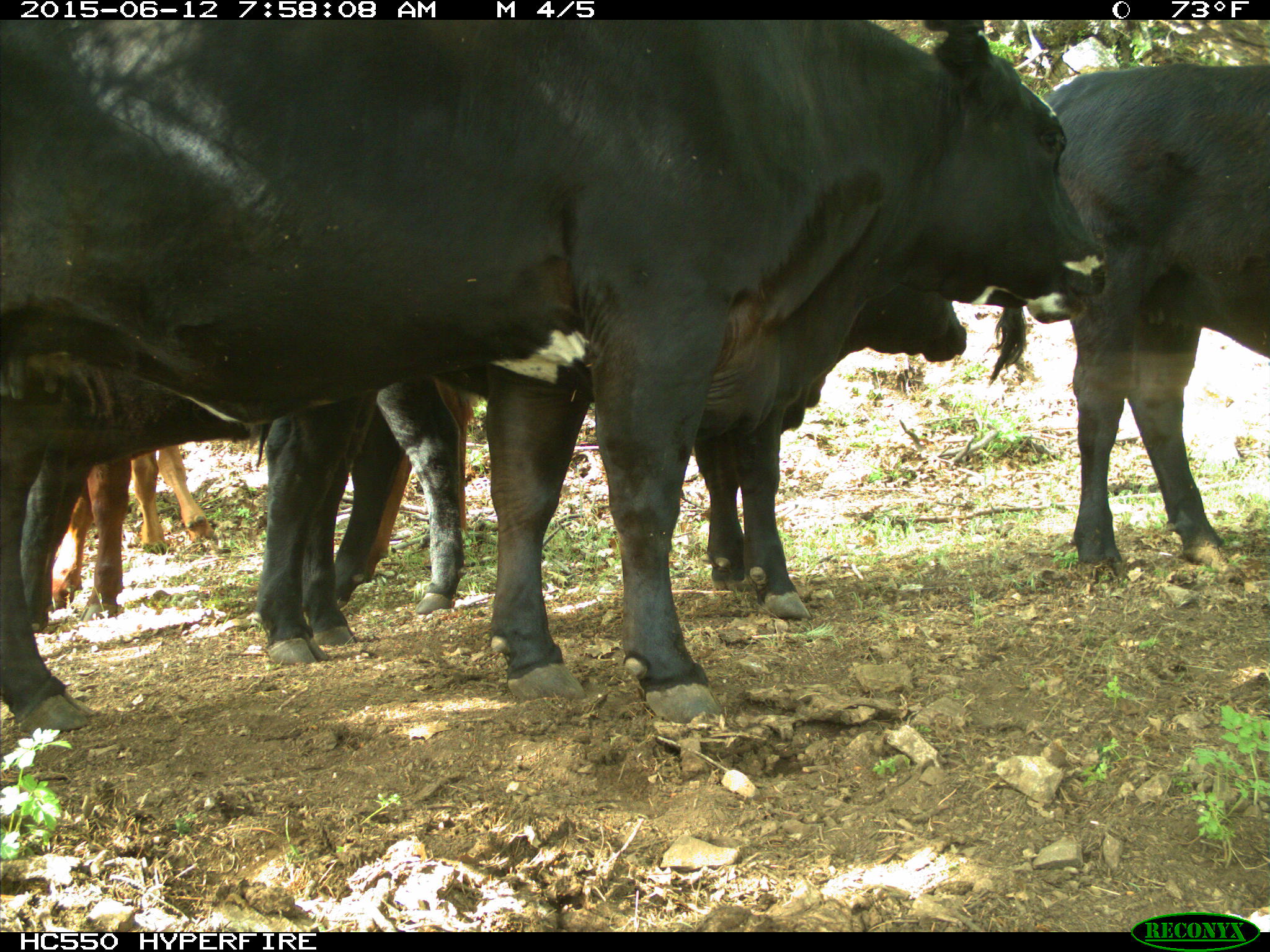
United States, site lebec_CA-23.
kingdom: Animalia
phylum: Chordata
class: Mammalia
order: Artiodactyla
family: Bovidae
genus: Bos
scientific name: Bos taurus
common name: domestic cow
Bos taurus (domestic cow).